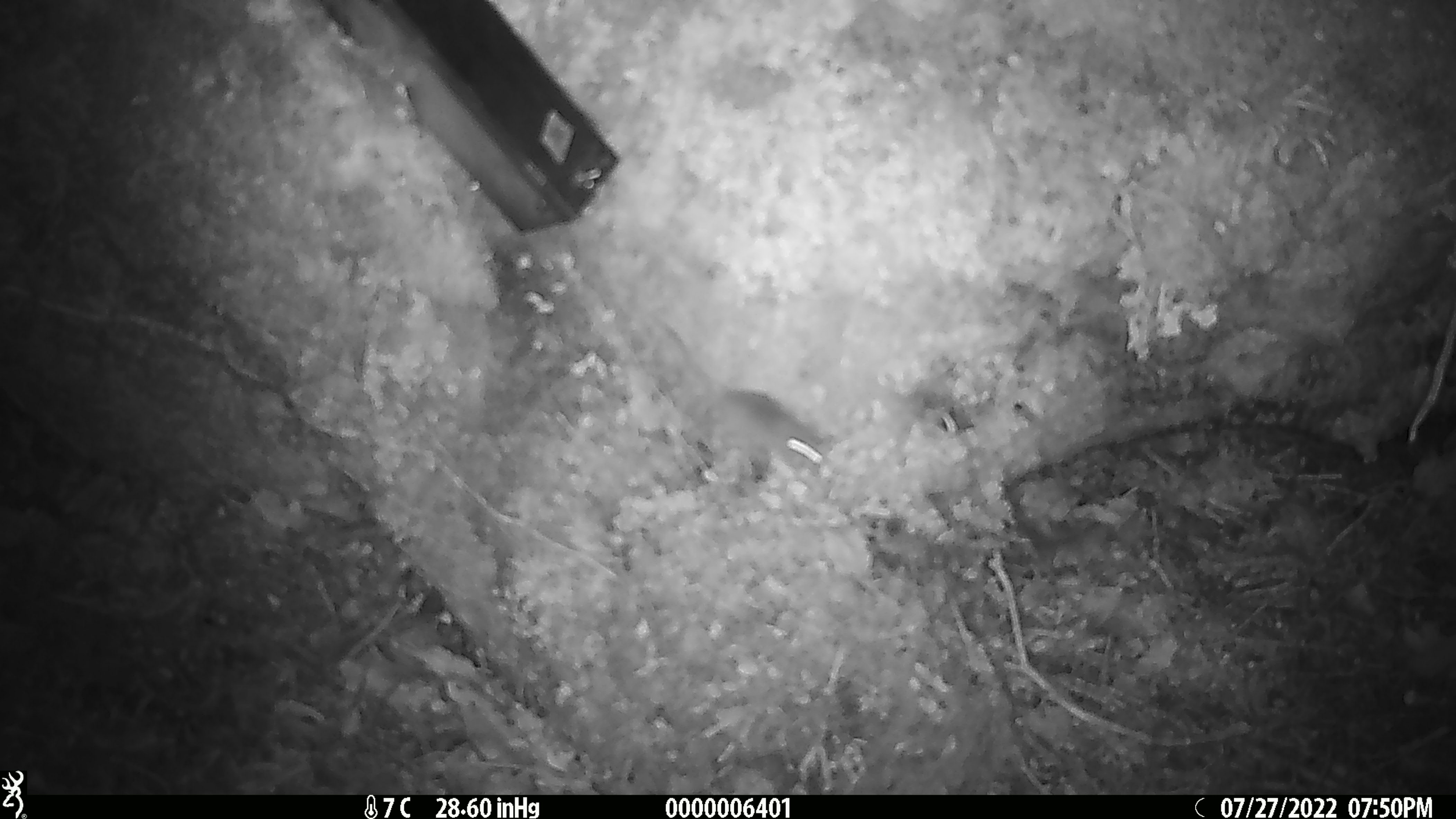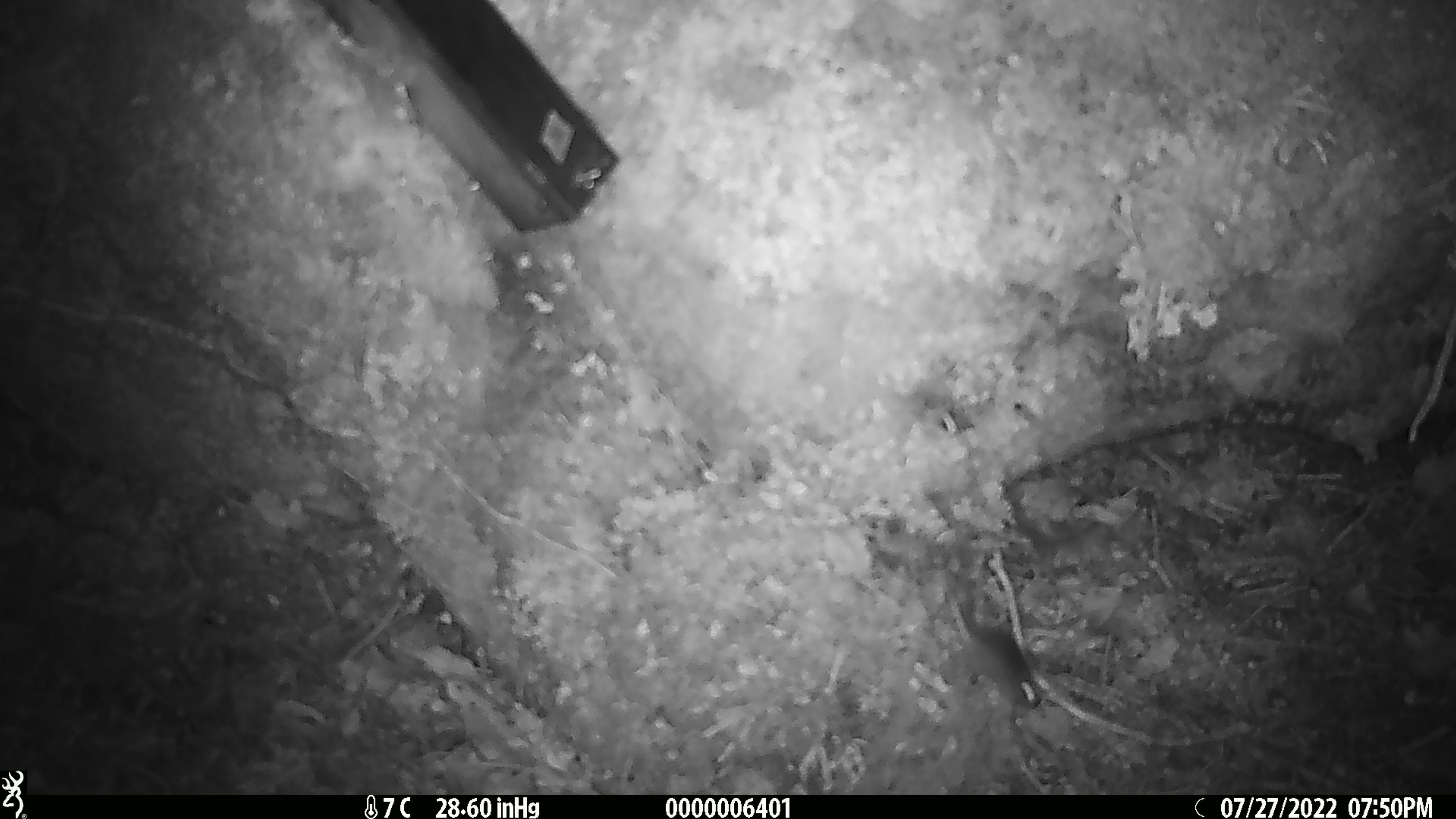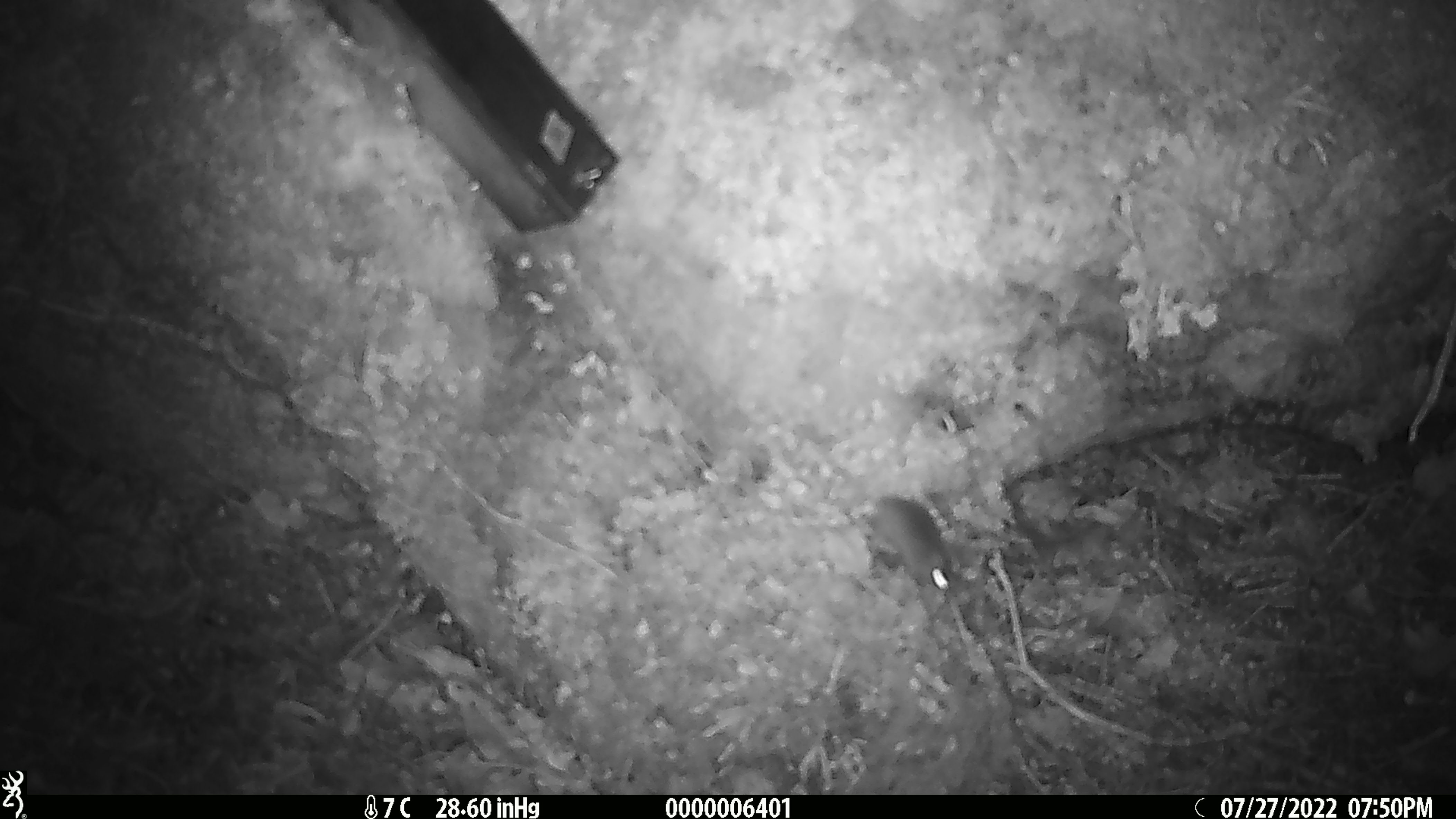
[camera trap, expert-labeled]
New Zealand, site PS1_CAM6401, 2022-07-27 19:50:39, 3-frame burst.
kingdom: Animalia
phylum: Chordata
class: Mammalia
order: Rodentia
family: Muridae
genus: Mus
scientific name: Mus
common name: mouse